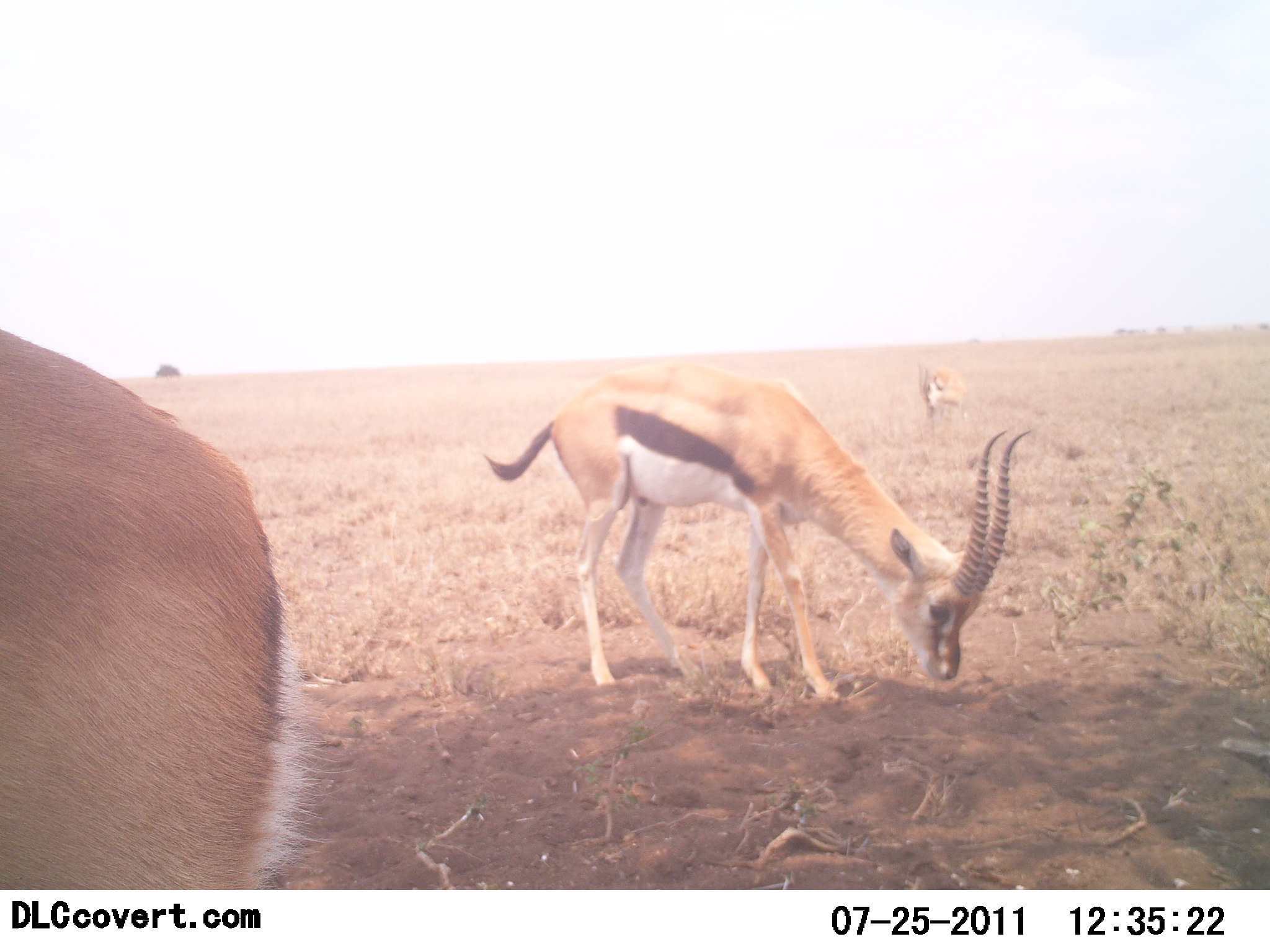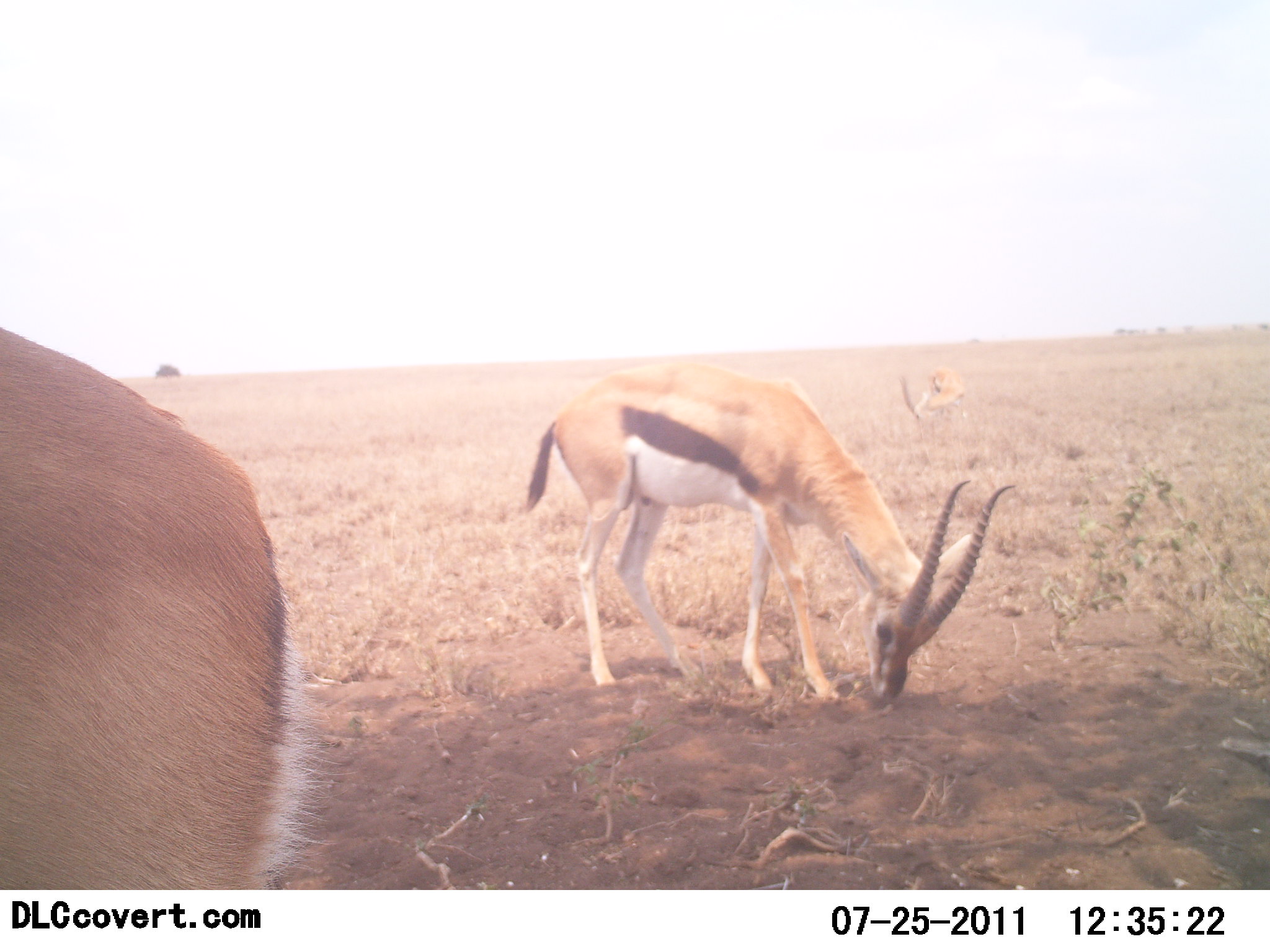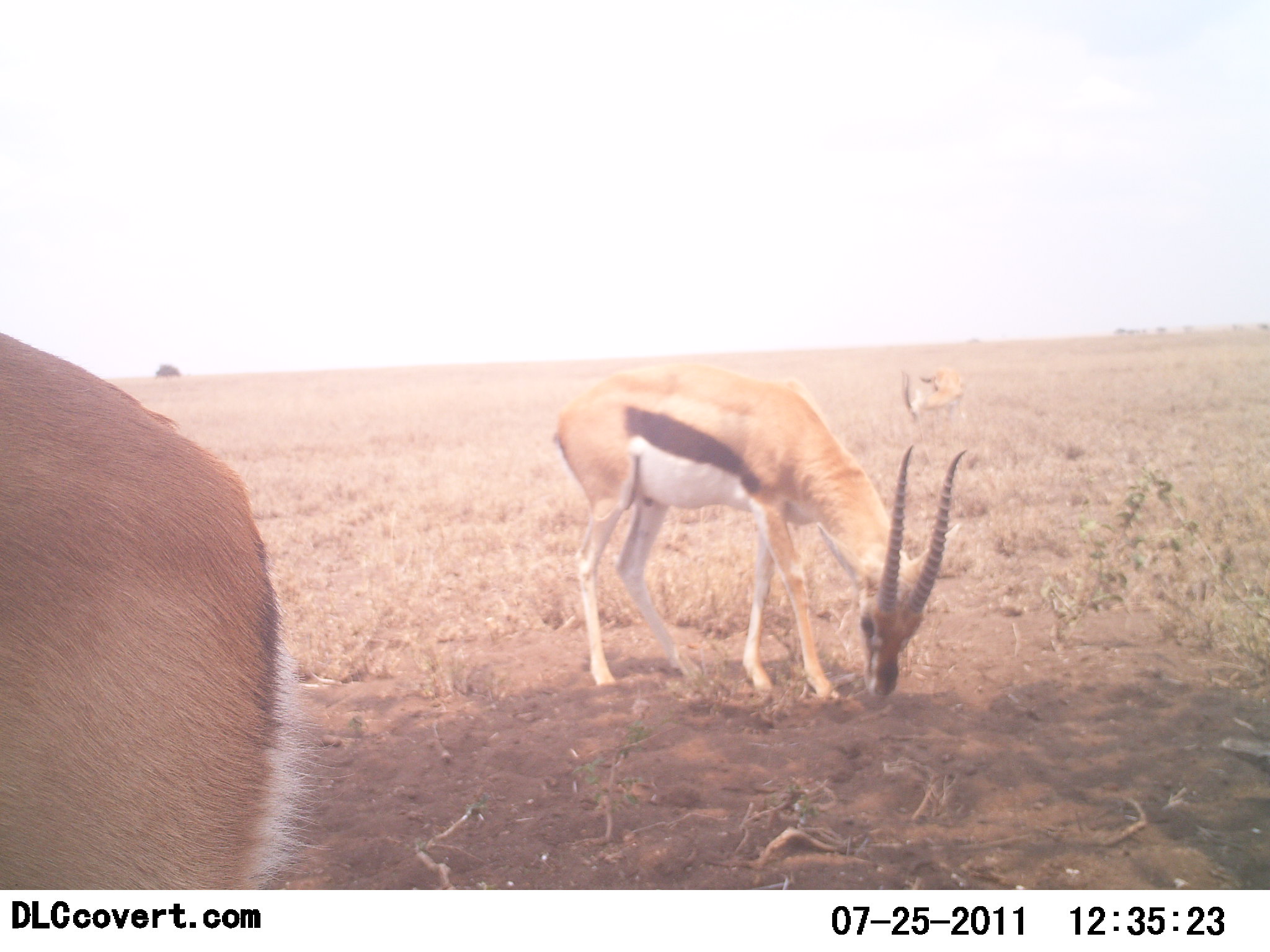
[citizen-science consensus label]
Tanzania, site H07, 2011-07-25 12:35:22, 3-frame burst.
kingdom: Animalia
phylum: Chordata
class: Mammalia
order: Artiodactyla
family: Bovidae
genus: Eudorcas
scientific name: Eudorcas thomsonii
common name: thomson's gazelle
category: gazellethomsons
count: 3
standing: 27%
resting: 0%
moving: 9%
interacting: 9%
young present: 9%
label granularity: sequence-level